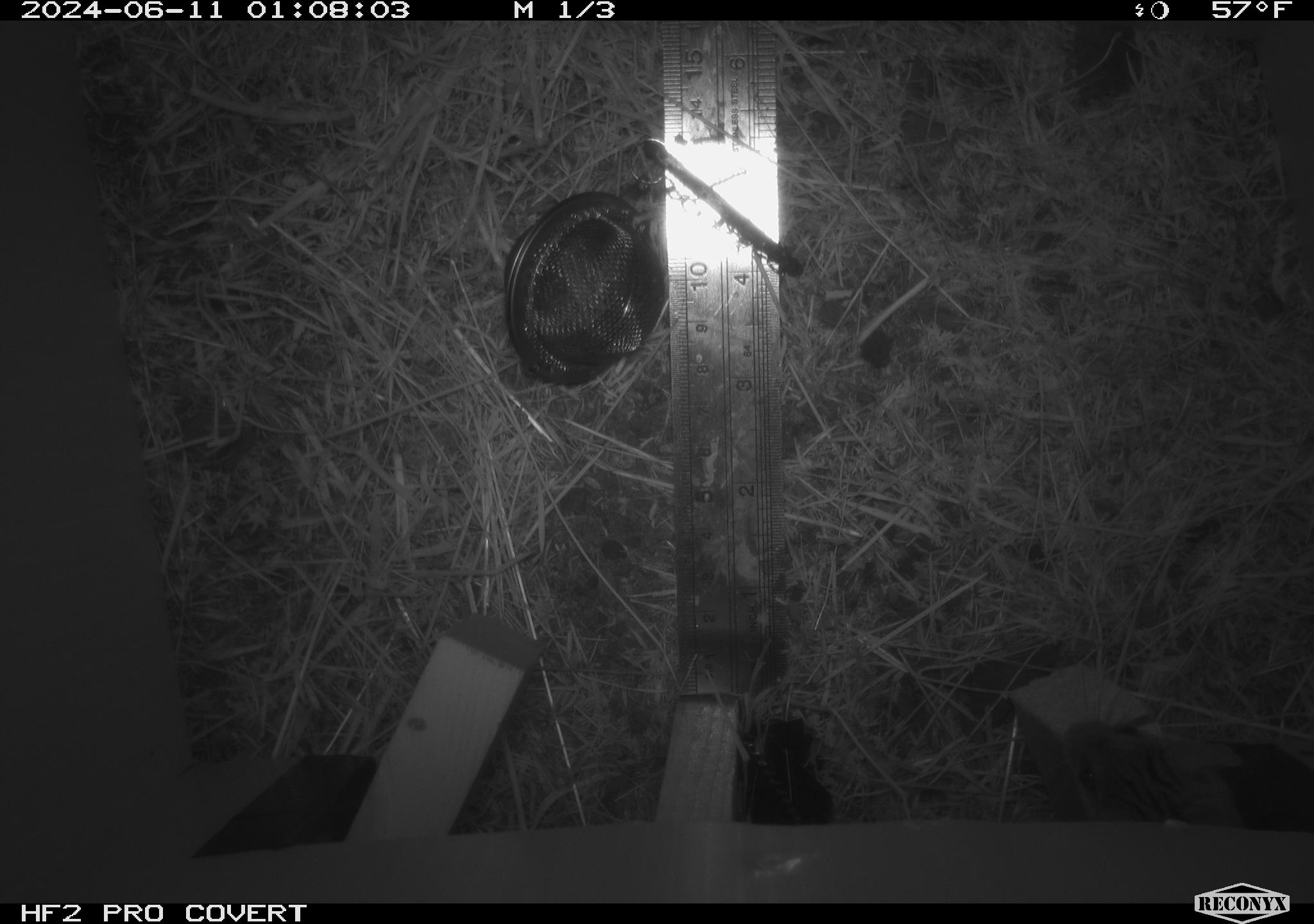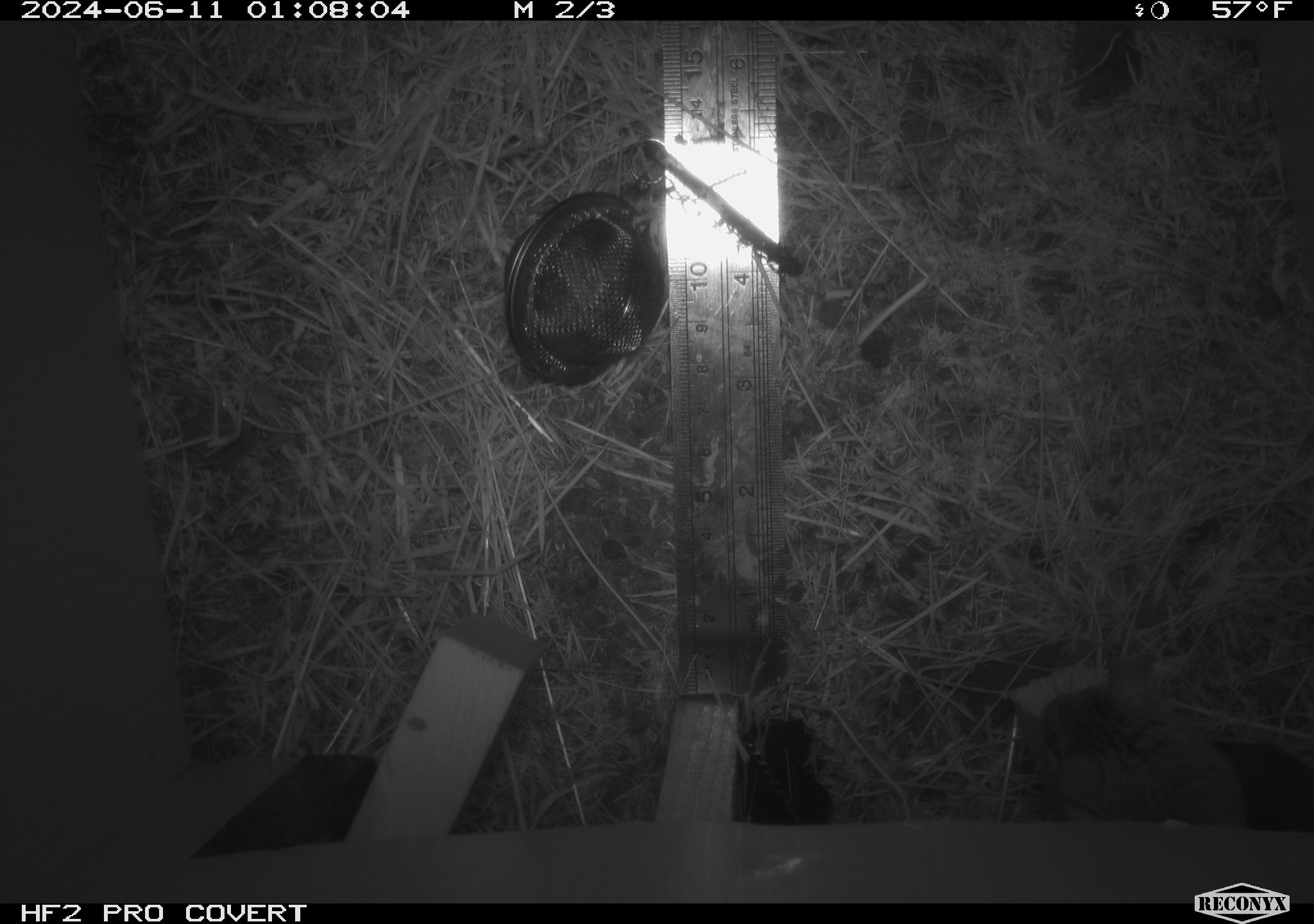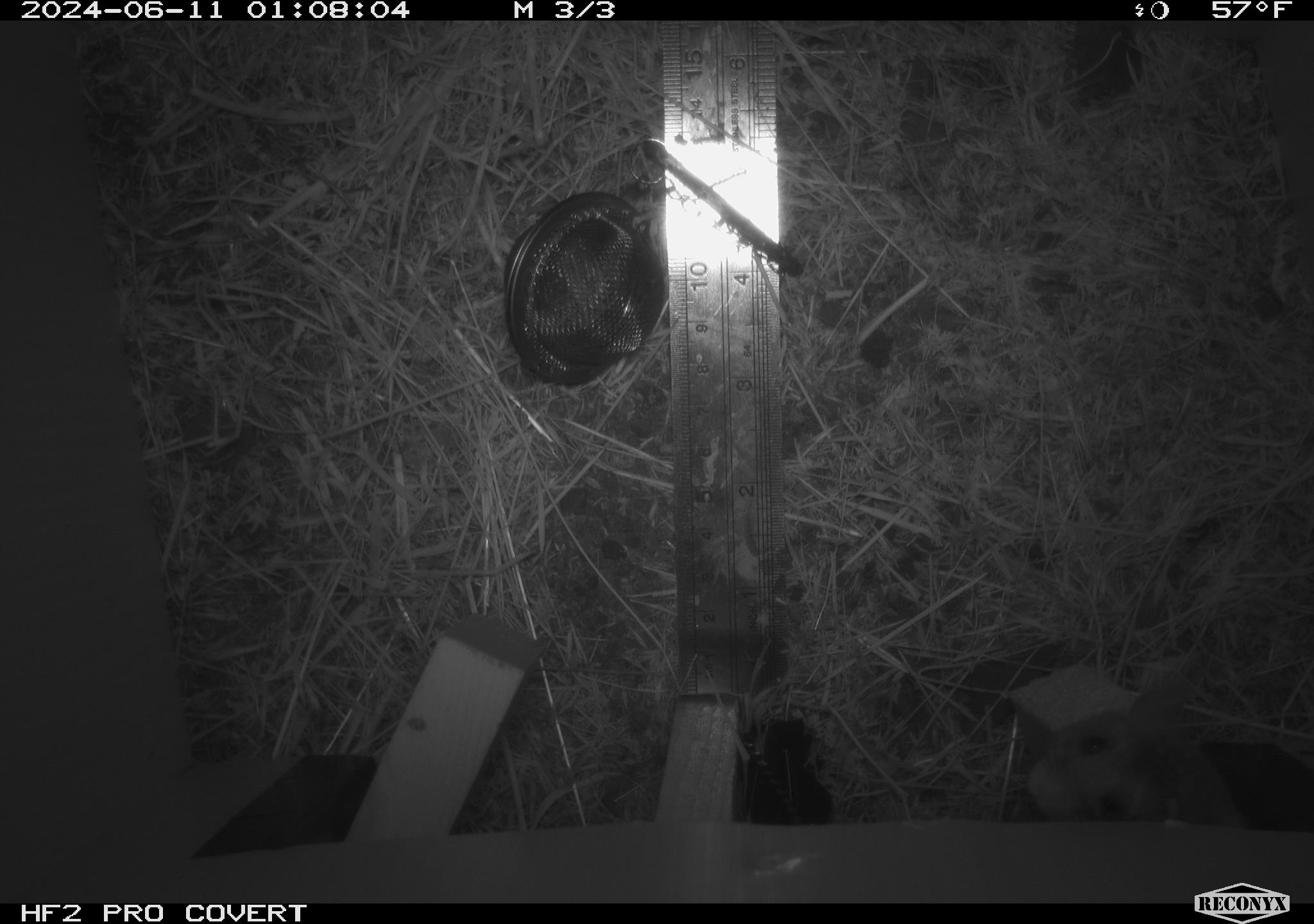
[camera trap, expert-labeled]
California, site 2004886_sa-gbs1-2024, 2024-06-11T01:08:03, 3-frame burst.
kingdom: Animalia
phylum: Chordata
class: Mammalia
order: Rodentia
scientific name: Rodentia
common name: mouse species